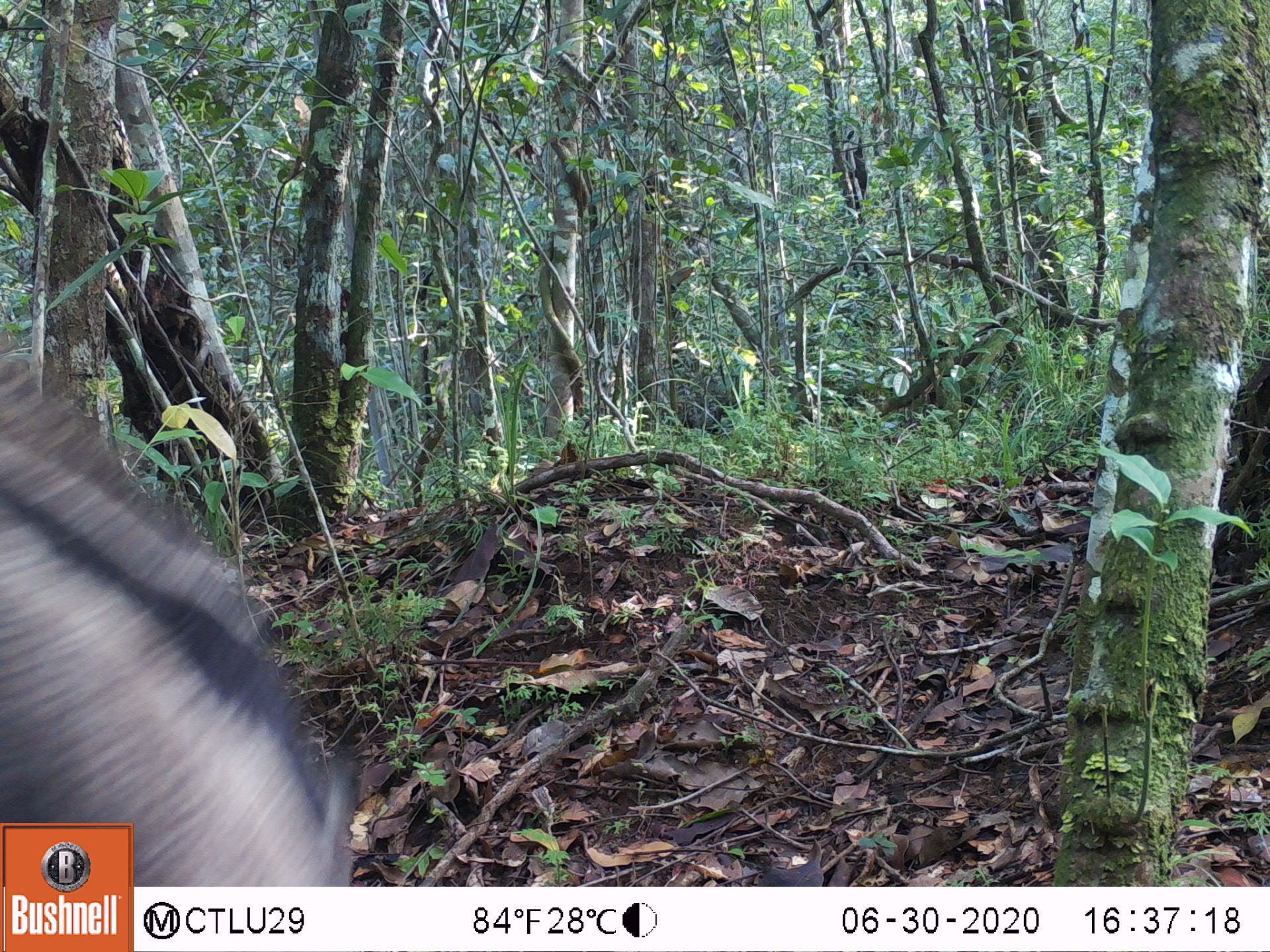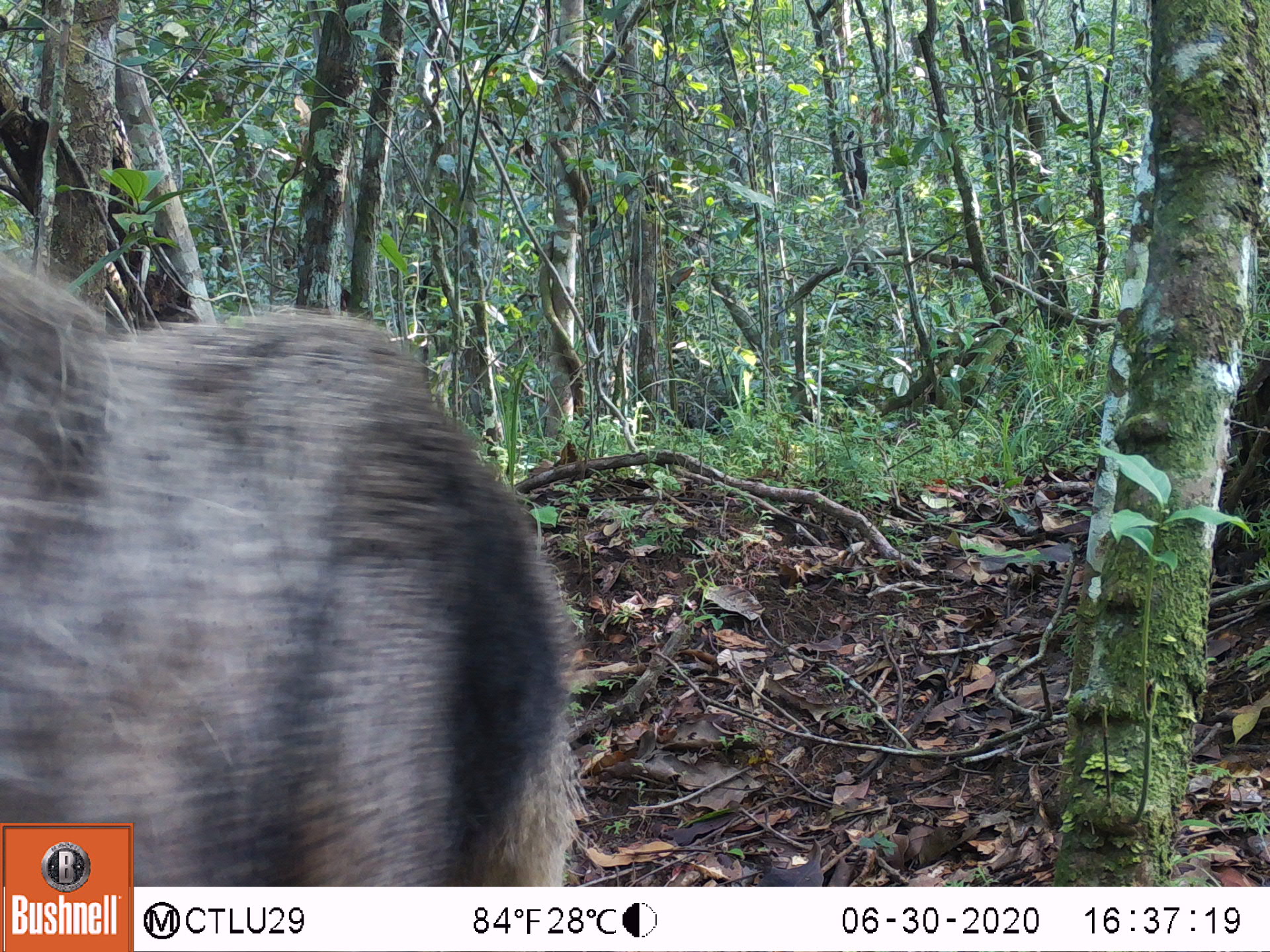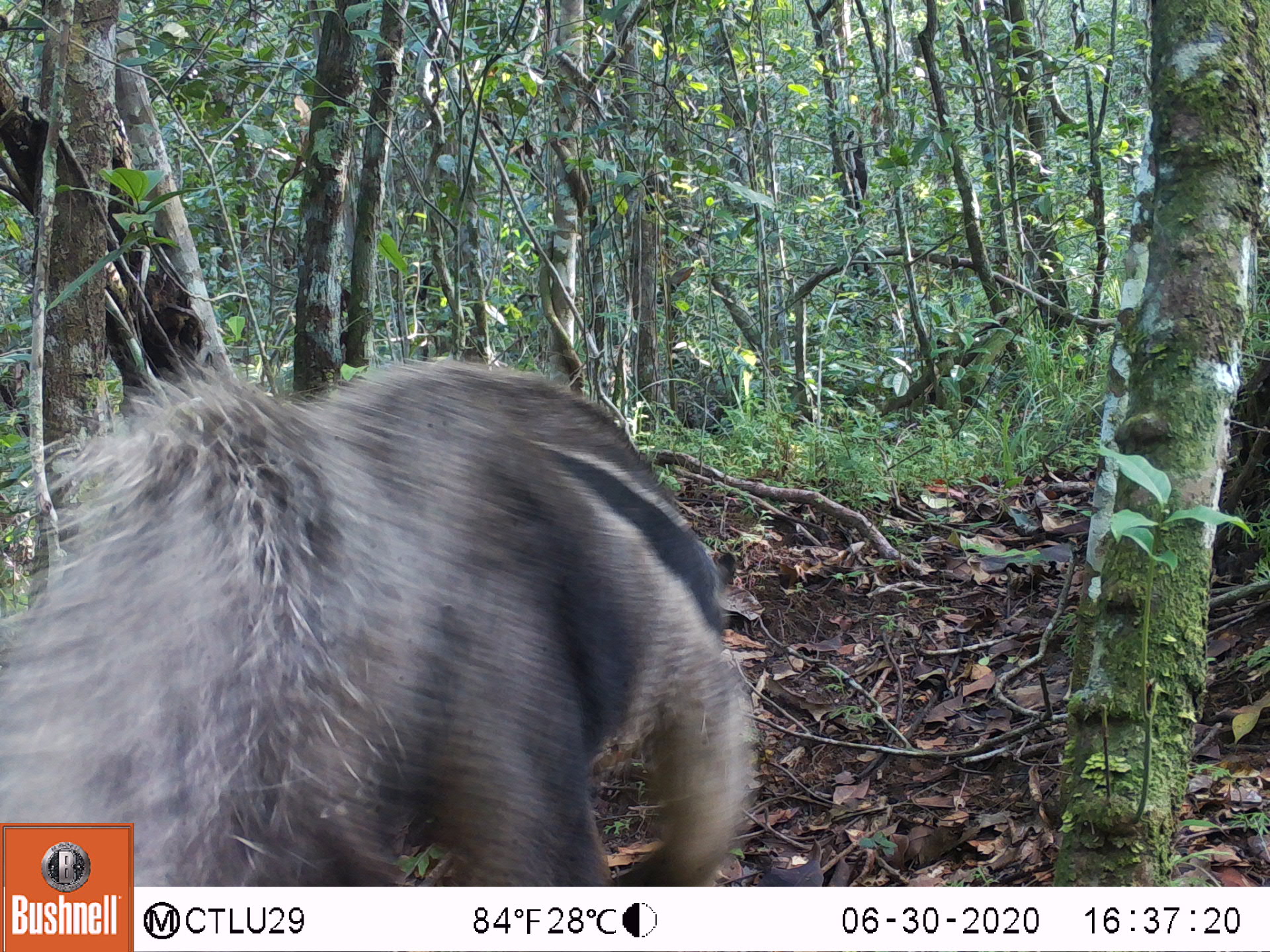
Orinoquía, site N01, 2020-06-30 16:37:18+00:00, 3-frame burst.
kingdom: Animalia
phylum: Chordata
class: Mammalia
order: Pilosa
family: Myrmecophagidae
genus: Myrmecophaga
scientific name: Myrmecophaga tridactyla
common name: giant anteater